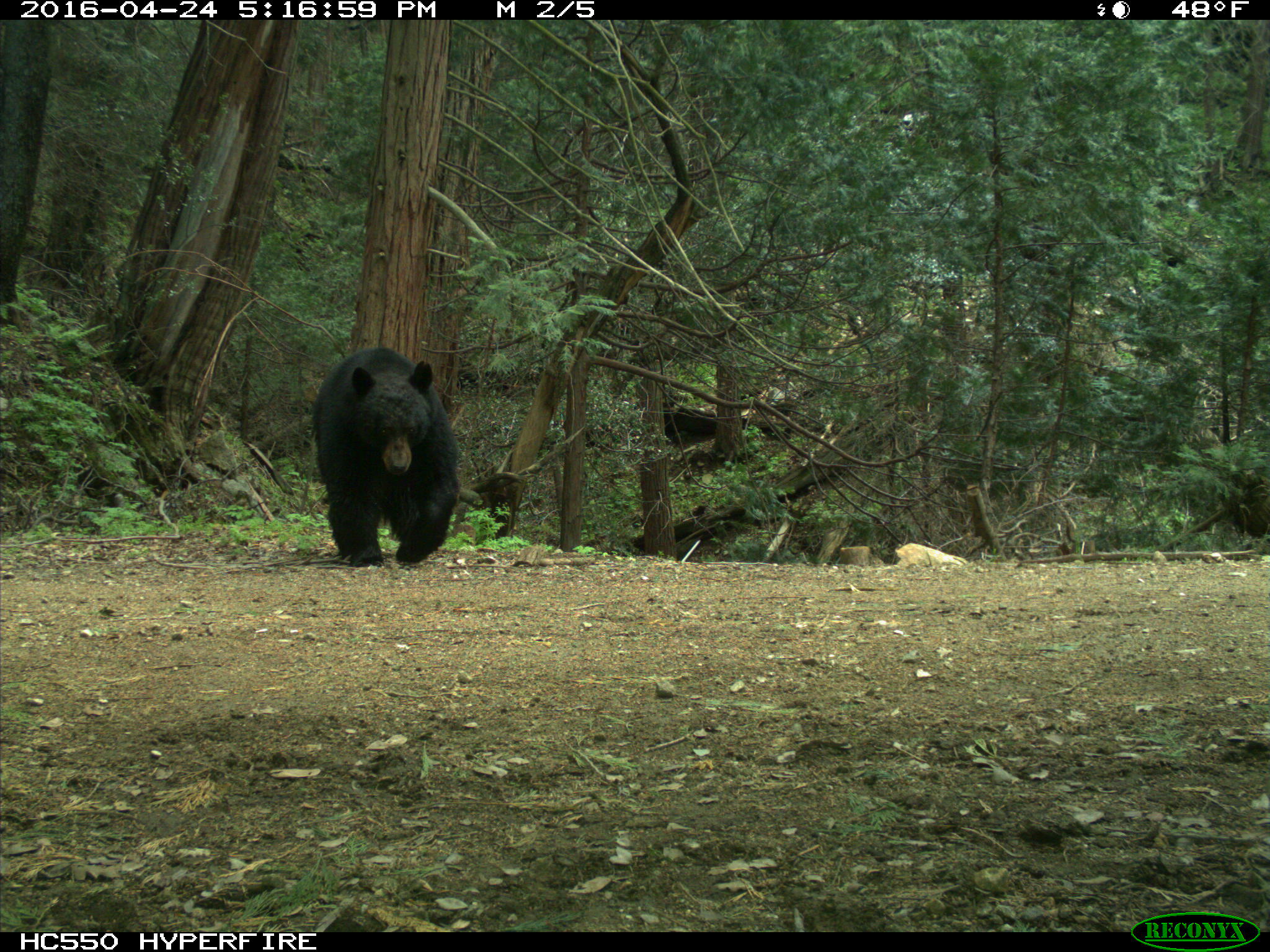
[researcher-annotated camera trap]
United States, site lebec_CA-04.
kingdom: Animalia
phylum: Chordata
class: Mammalia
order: Carnivora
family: Ursidae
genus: Ursus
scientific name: Ursus americanus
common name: american black bear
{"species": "Ursus americanus (american black bear)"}